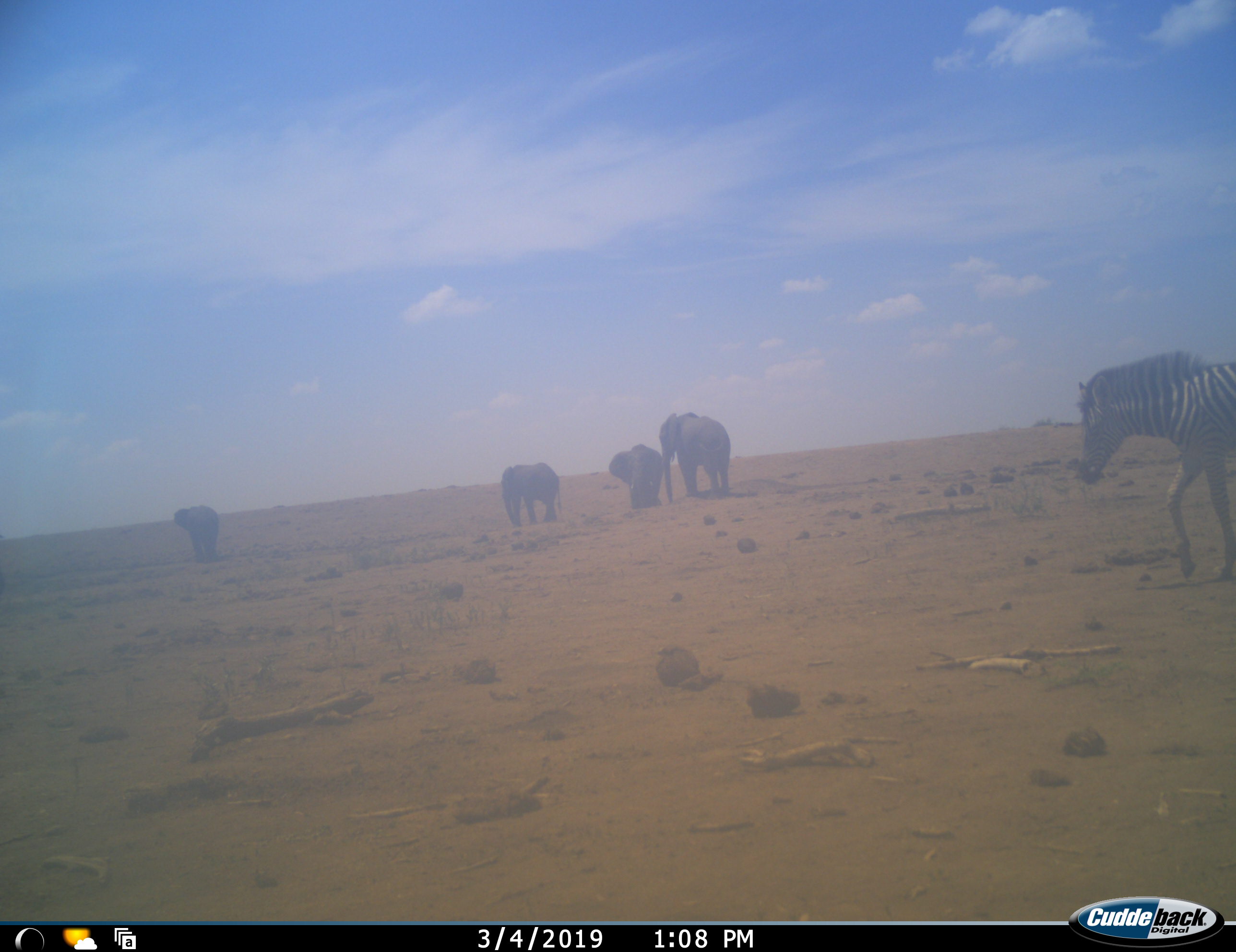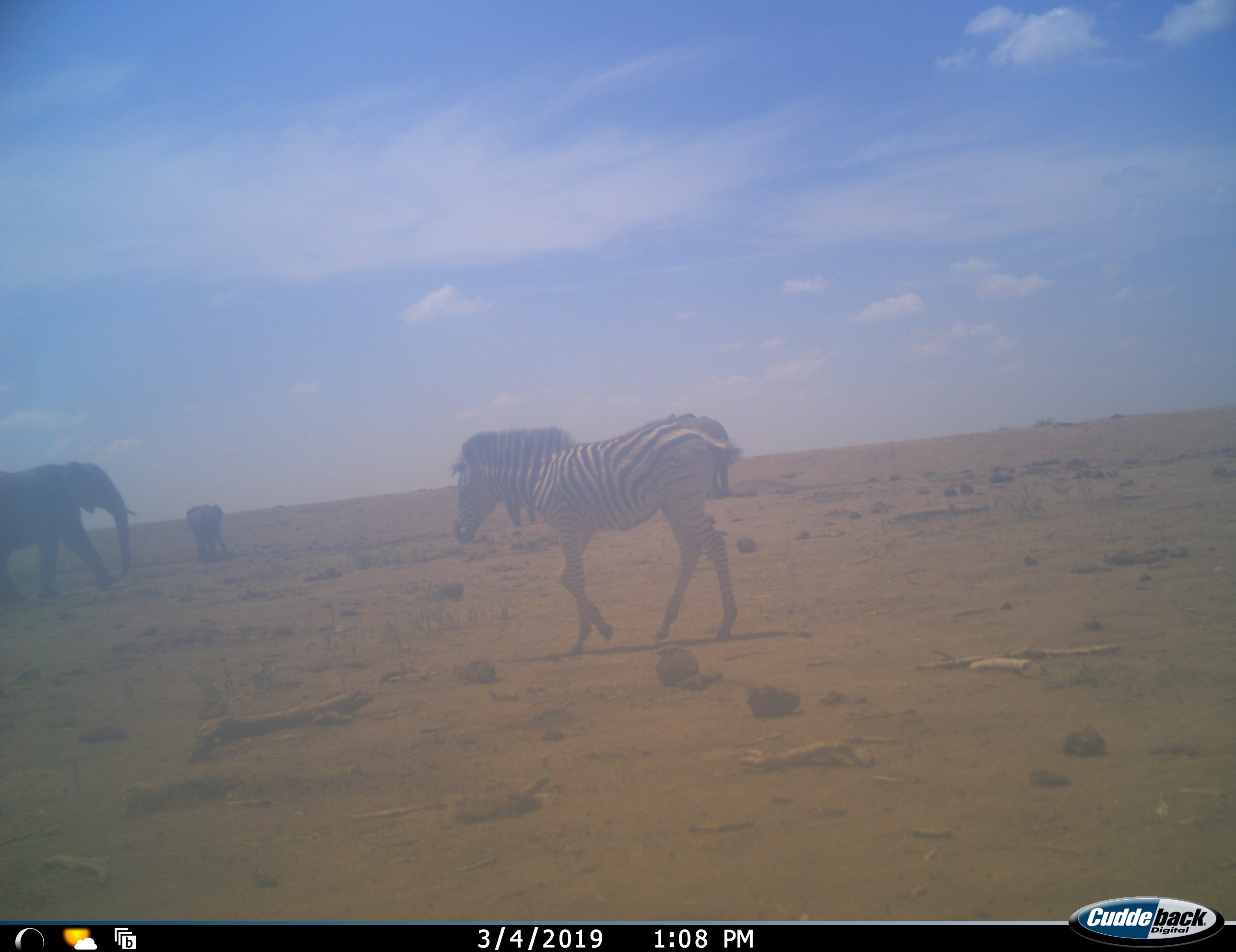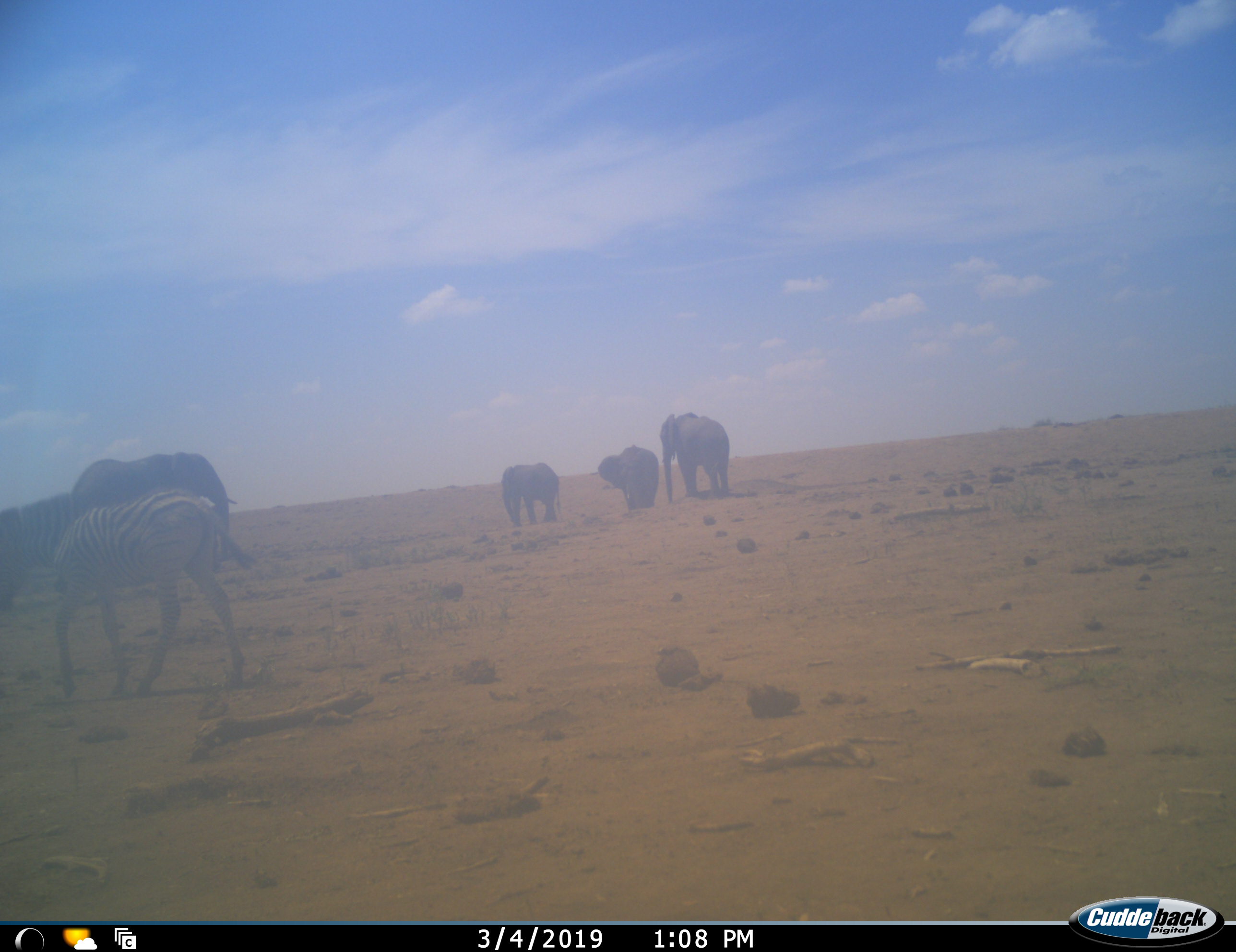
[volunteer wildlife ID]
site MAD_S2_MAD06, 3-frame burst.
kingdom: Animalia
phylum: Chordata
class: Mammalia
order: Proboscidea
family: Elephantidae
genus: Loxodonta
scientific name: Loxodonta africana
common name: african bush elephant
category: elephant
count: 4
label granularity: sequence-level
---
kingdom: Animalia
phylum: Chordata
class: Mammalia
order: Perissodactyla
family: Equidae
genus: Equus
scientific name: Equus quagga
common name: plains zebra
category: zebraplains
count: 1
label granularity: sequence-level